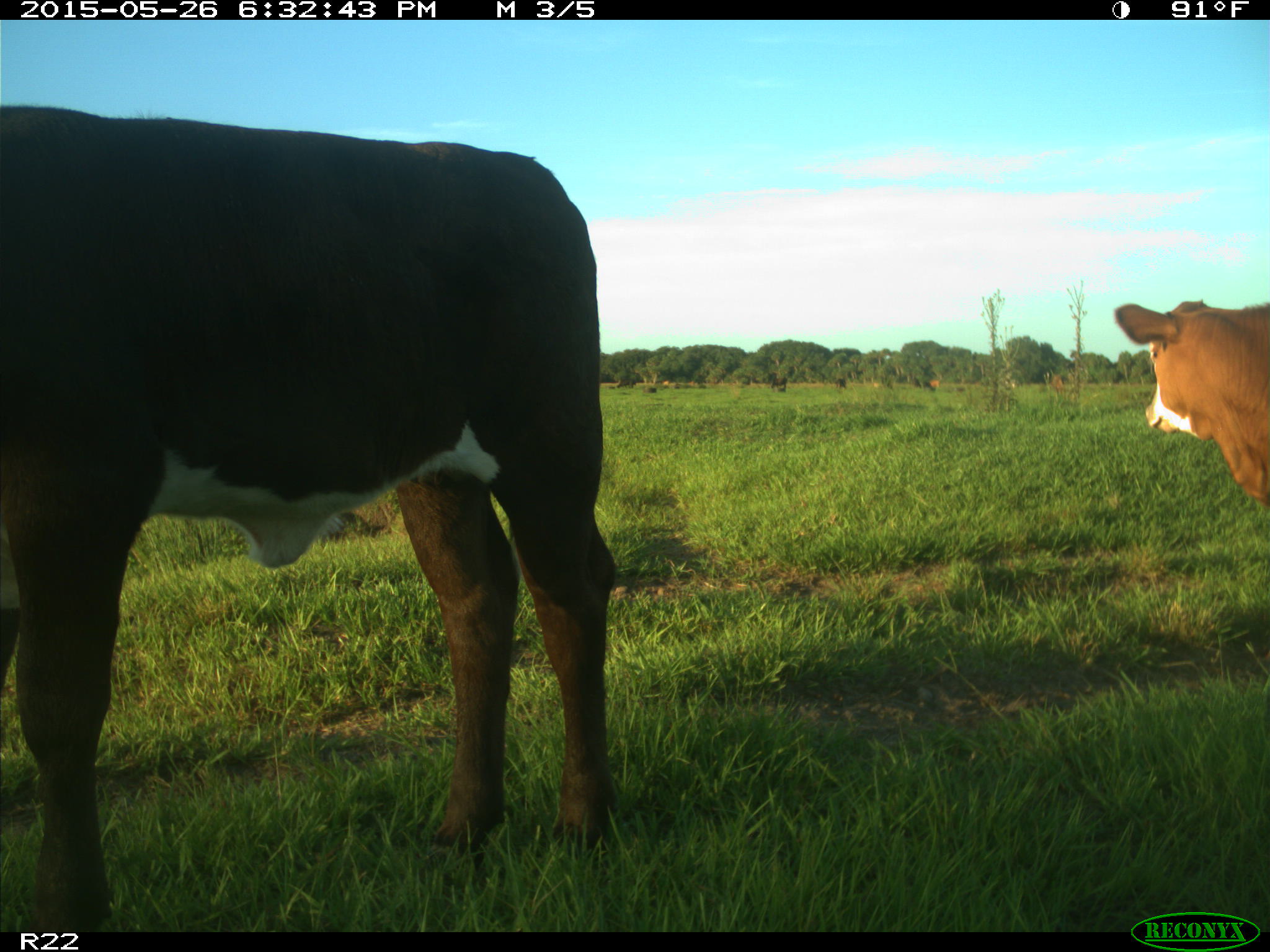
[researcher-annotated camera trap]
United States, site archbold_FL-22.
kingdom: Animalia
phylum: Chordata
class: Mammalia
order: Artiodactyla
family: Bovidae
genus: Bos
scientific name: Bos taurus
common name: domestic cow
Bos taurus (domestic cow).